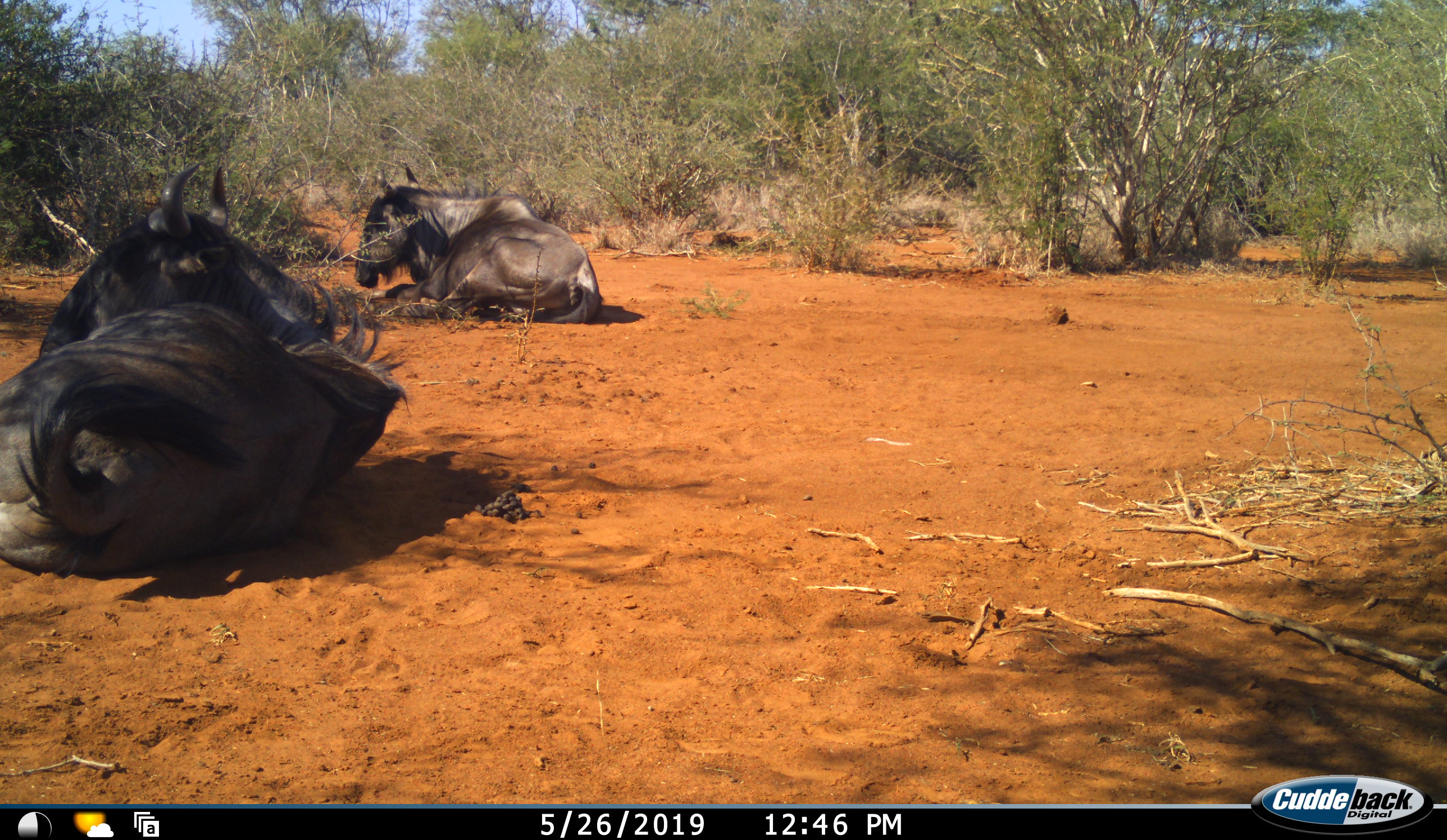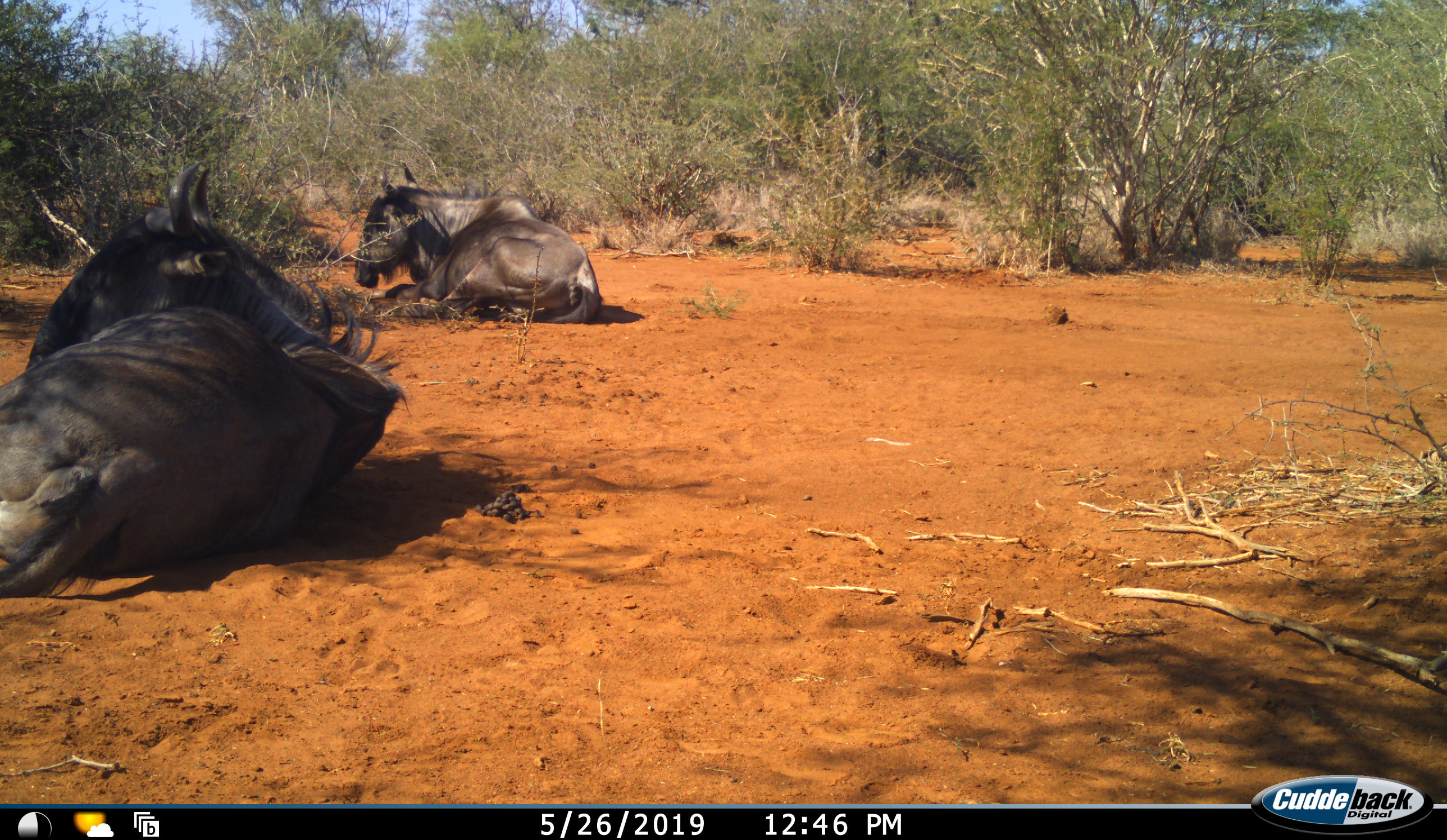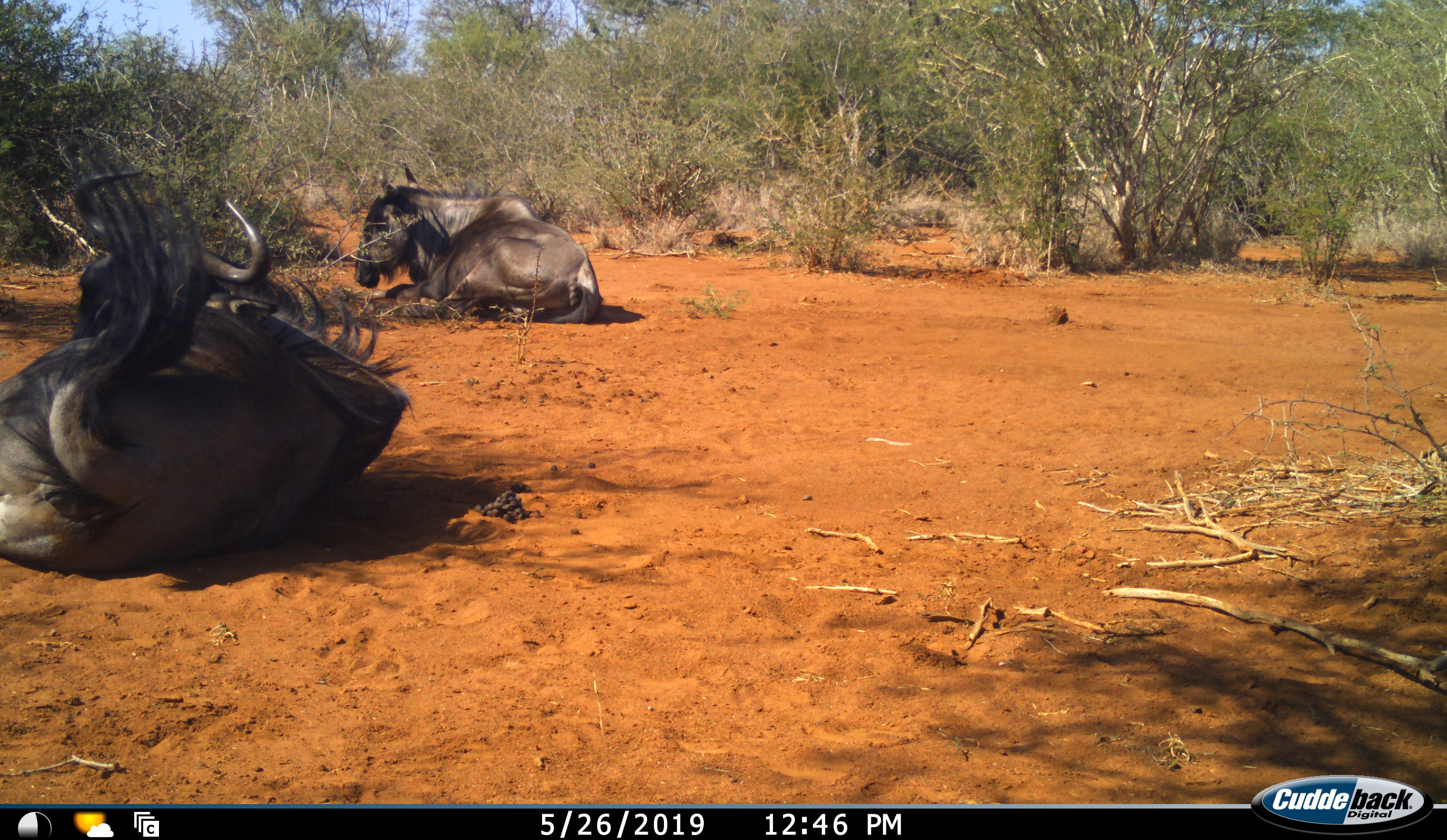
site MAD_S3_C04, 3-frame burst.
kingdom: Animalia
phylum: Chordata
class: Mammalia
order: Artiodactyla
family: Bovidae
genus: Connochaetes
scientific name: Connochaetes taurinus taurinus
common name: blue wildebeest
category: wildebeestblue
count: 2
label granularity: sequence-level